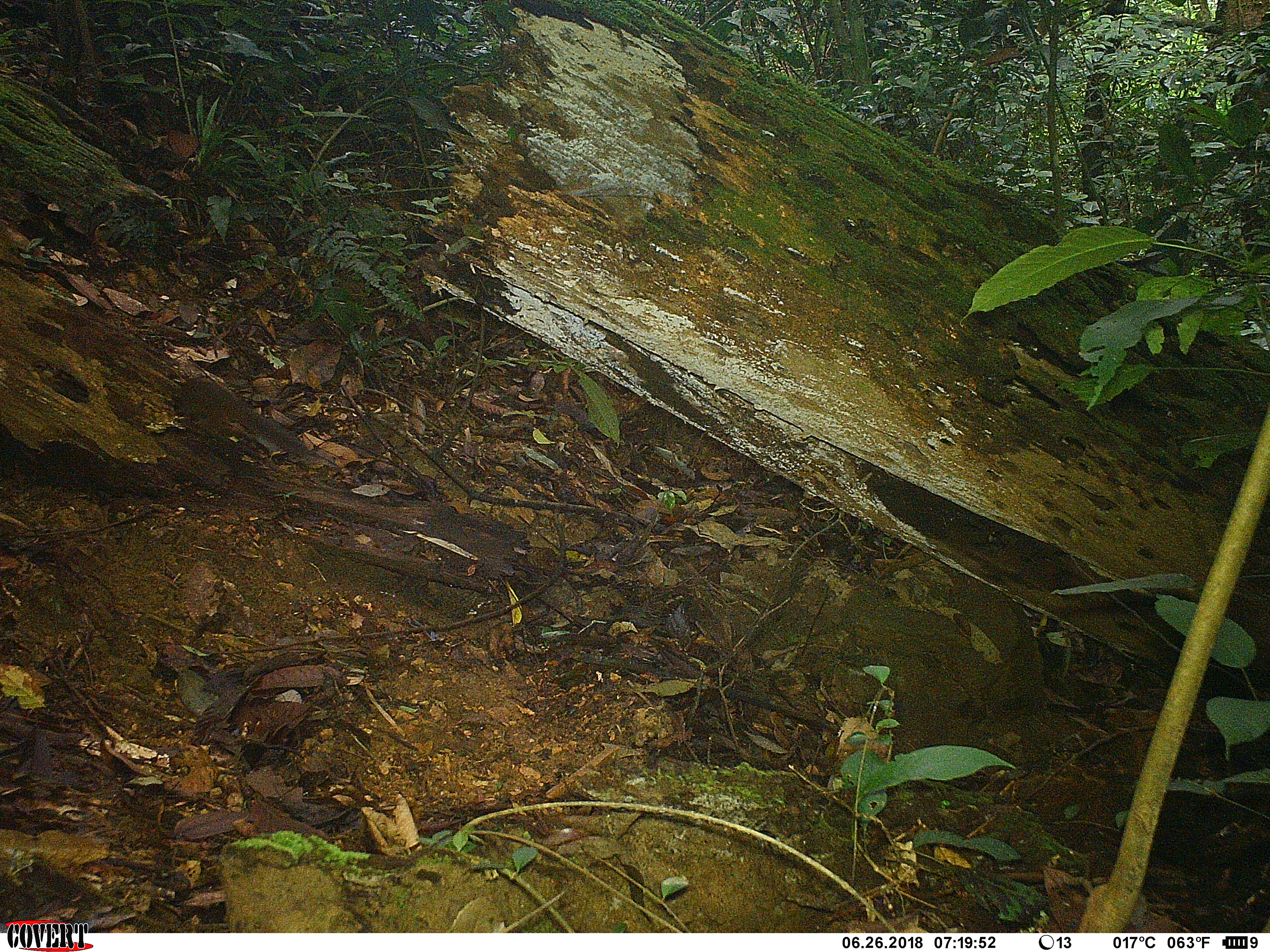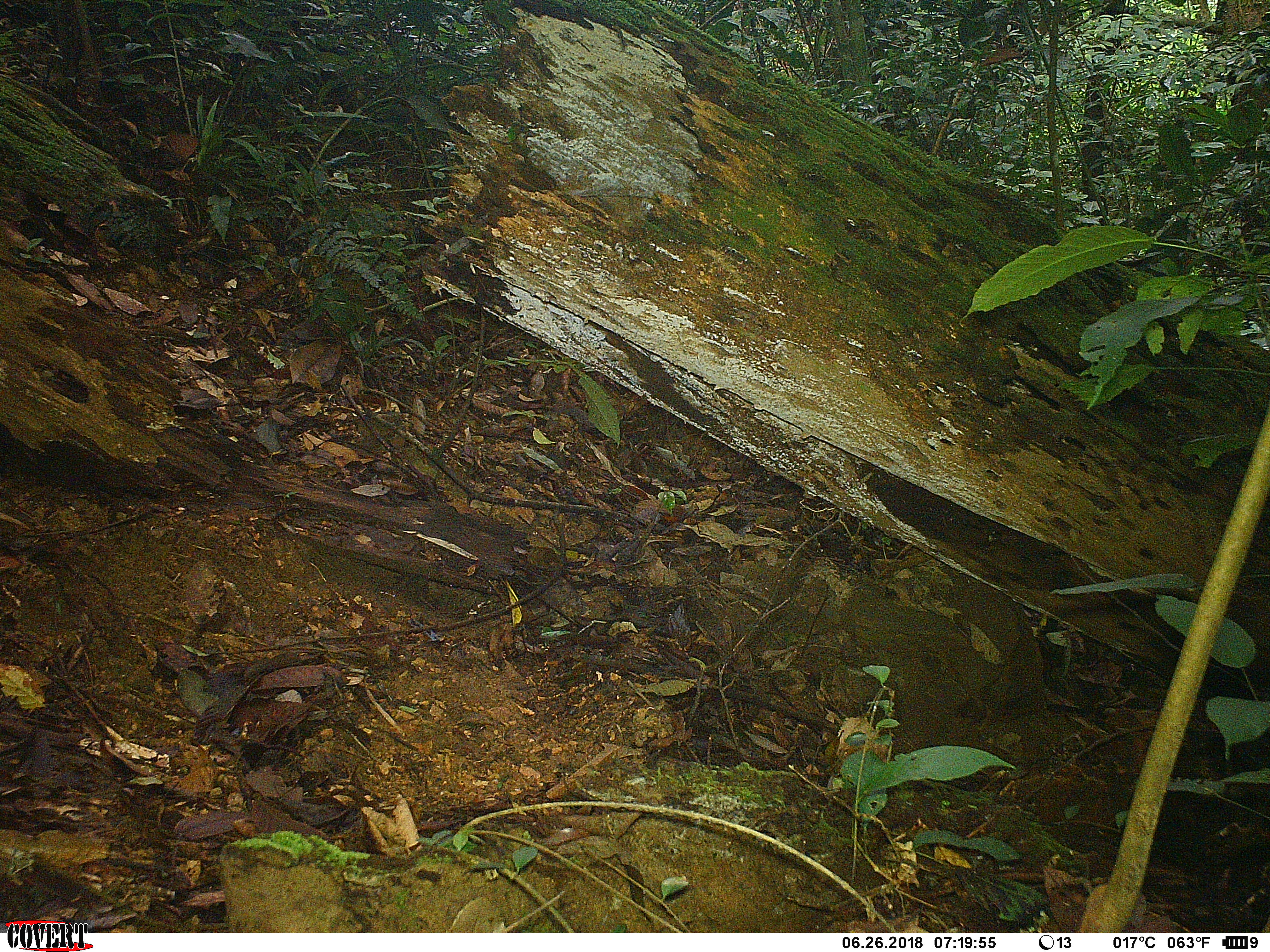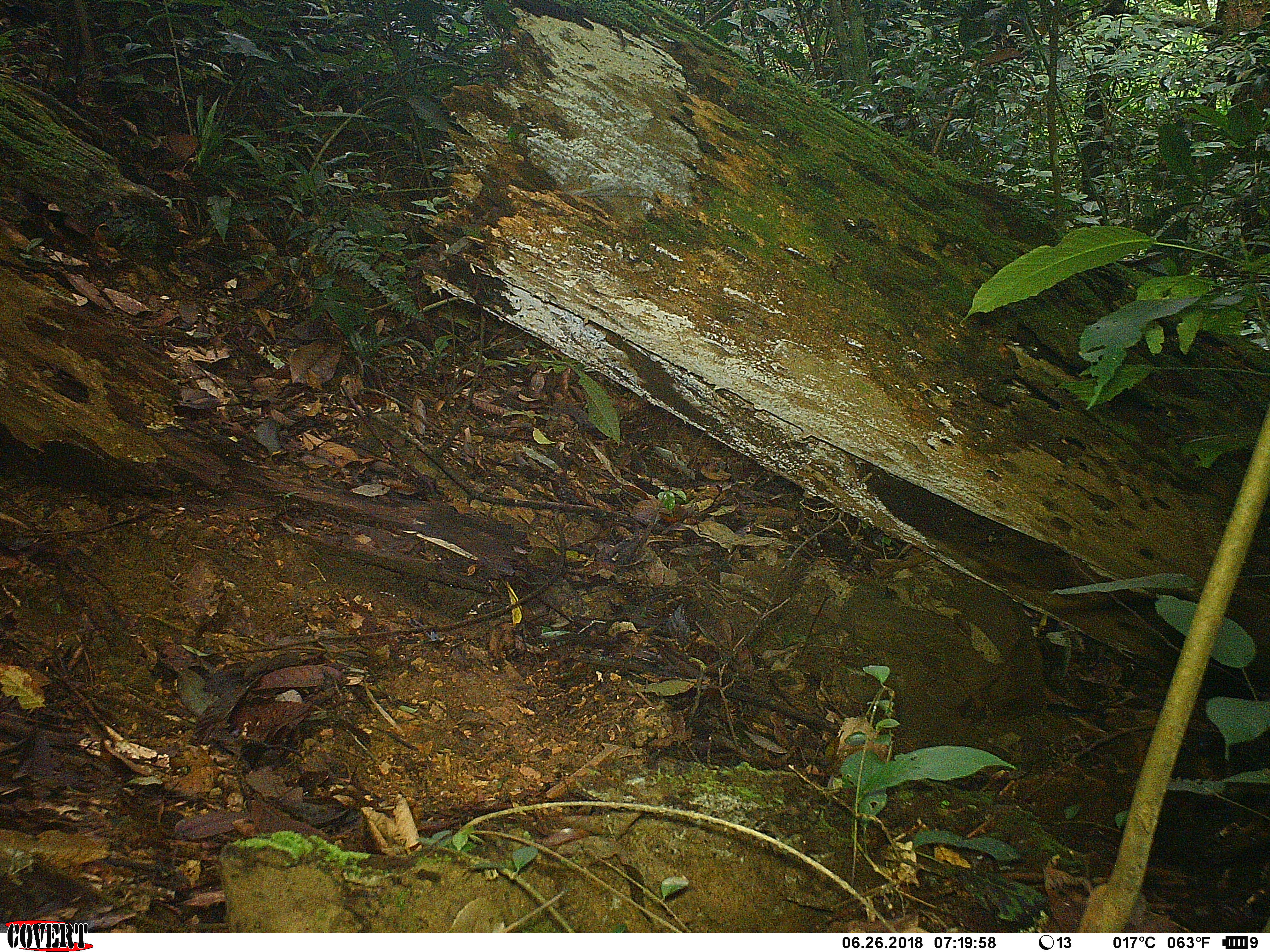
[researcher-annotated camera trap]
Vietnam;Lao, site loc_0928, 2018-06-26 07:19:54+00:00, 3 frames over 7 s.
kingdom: Animalia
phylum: Chordata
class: Mammalia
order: Rodentia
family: Sciuridae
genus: Dremomys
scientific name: Dremomys rufigenis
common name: red-cheeked squirrel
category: red cheeked squirrel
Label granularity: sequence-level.